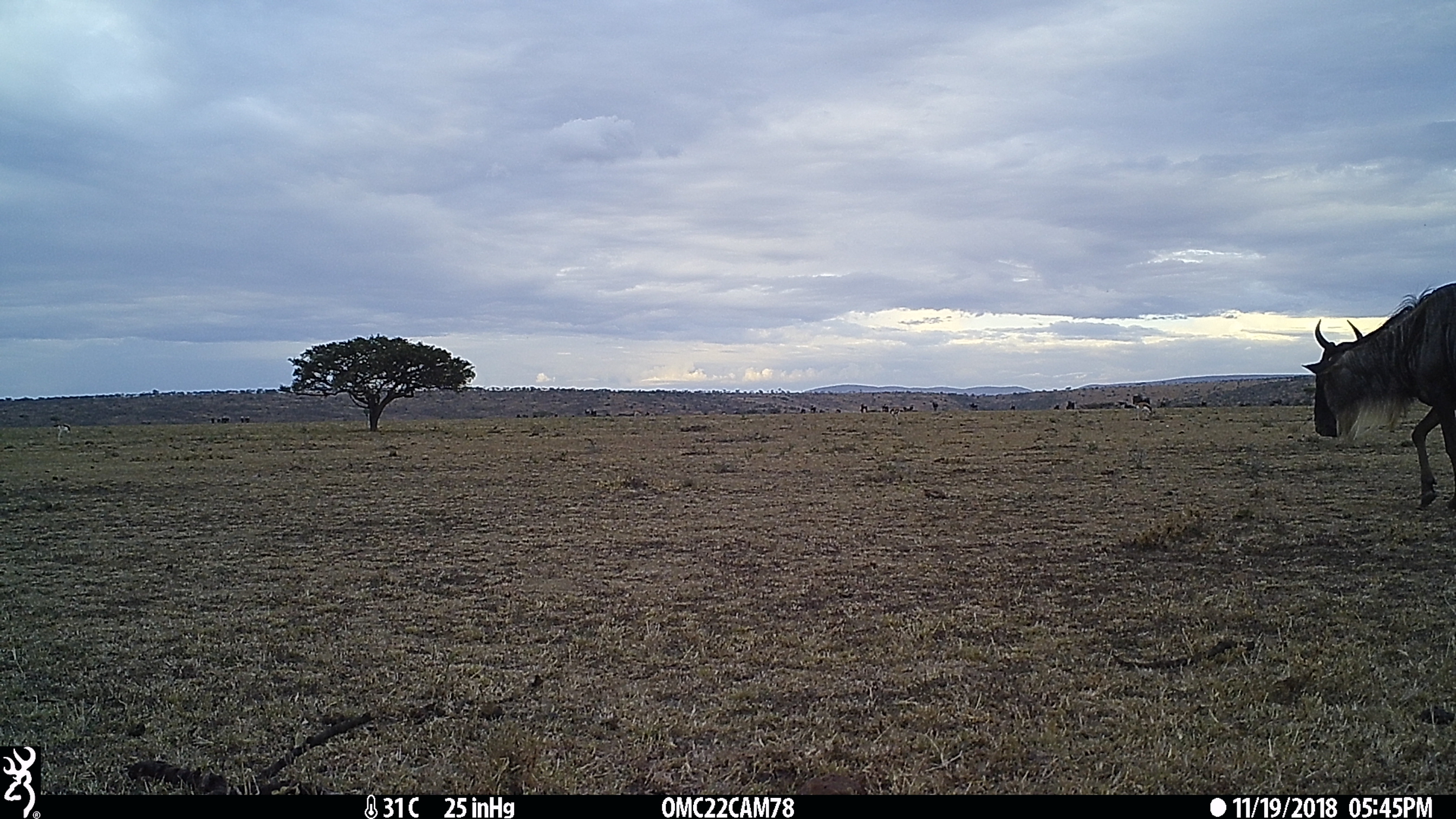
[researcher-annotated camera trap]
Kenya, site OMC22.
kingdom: Animalia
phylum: Chordata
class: Mammalia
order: Artiodactyla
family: Bovidae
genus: Connochaetes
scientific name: Connochaetes taurinus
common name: blue wildebeest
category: wildebeest